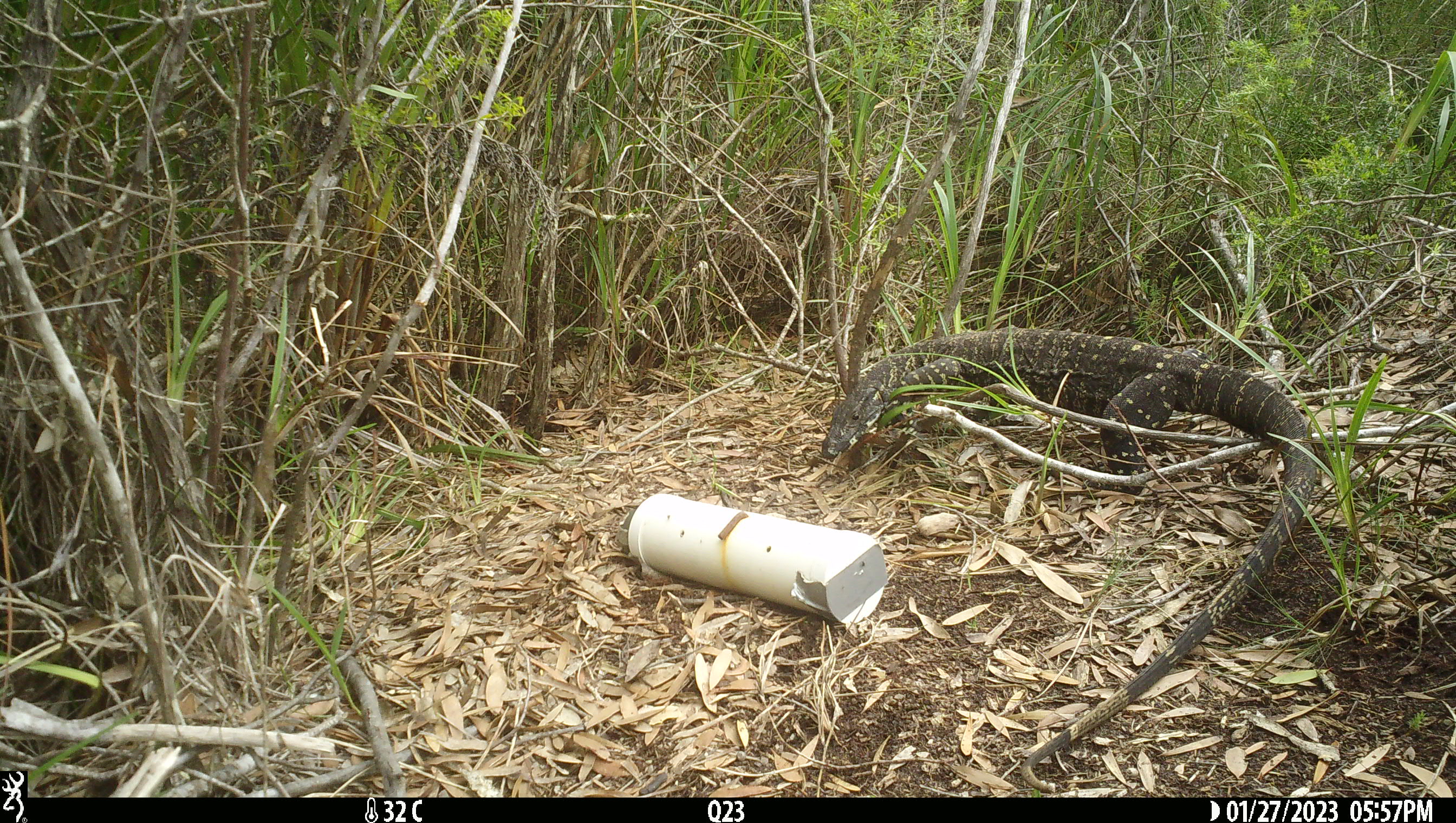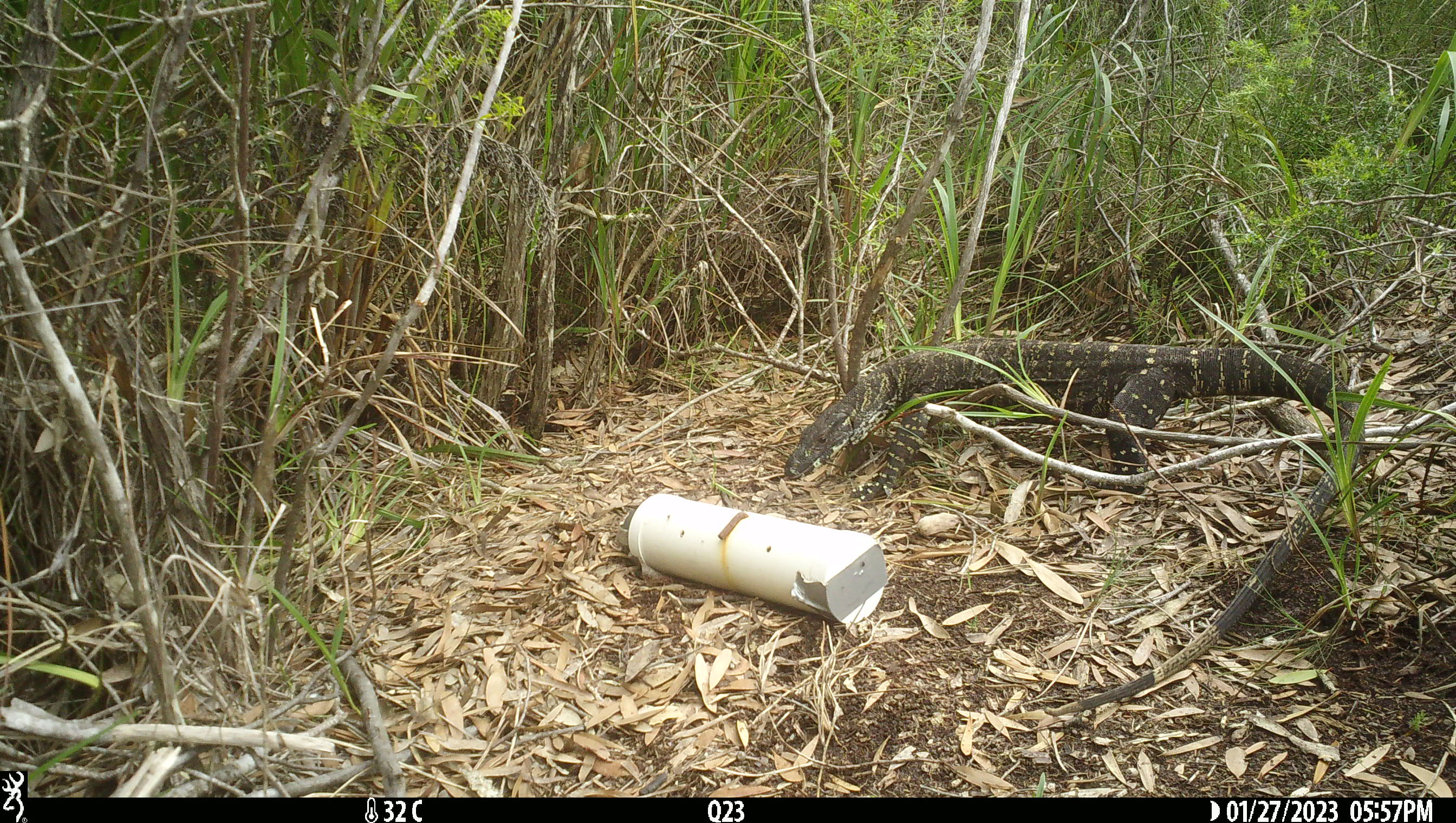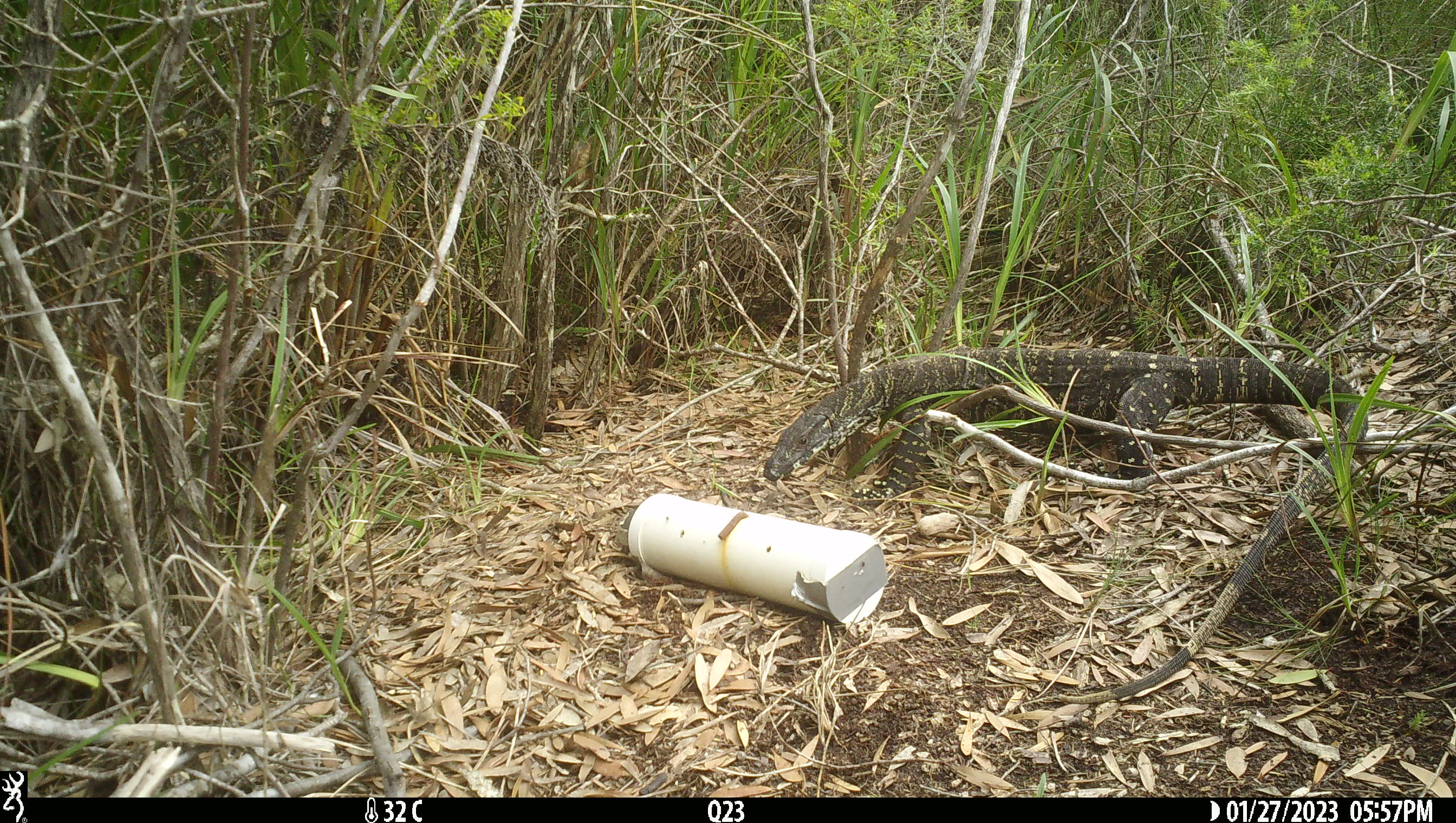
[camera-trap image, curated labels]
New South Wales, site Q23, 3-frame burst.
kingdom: Animalia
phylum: Chordata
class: Reptilia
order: Squamata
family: Varanidae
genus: Varanus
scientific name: Varanus varius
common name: lace monitor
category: goanna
Goanna (lace monitor) (Varanus varius).